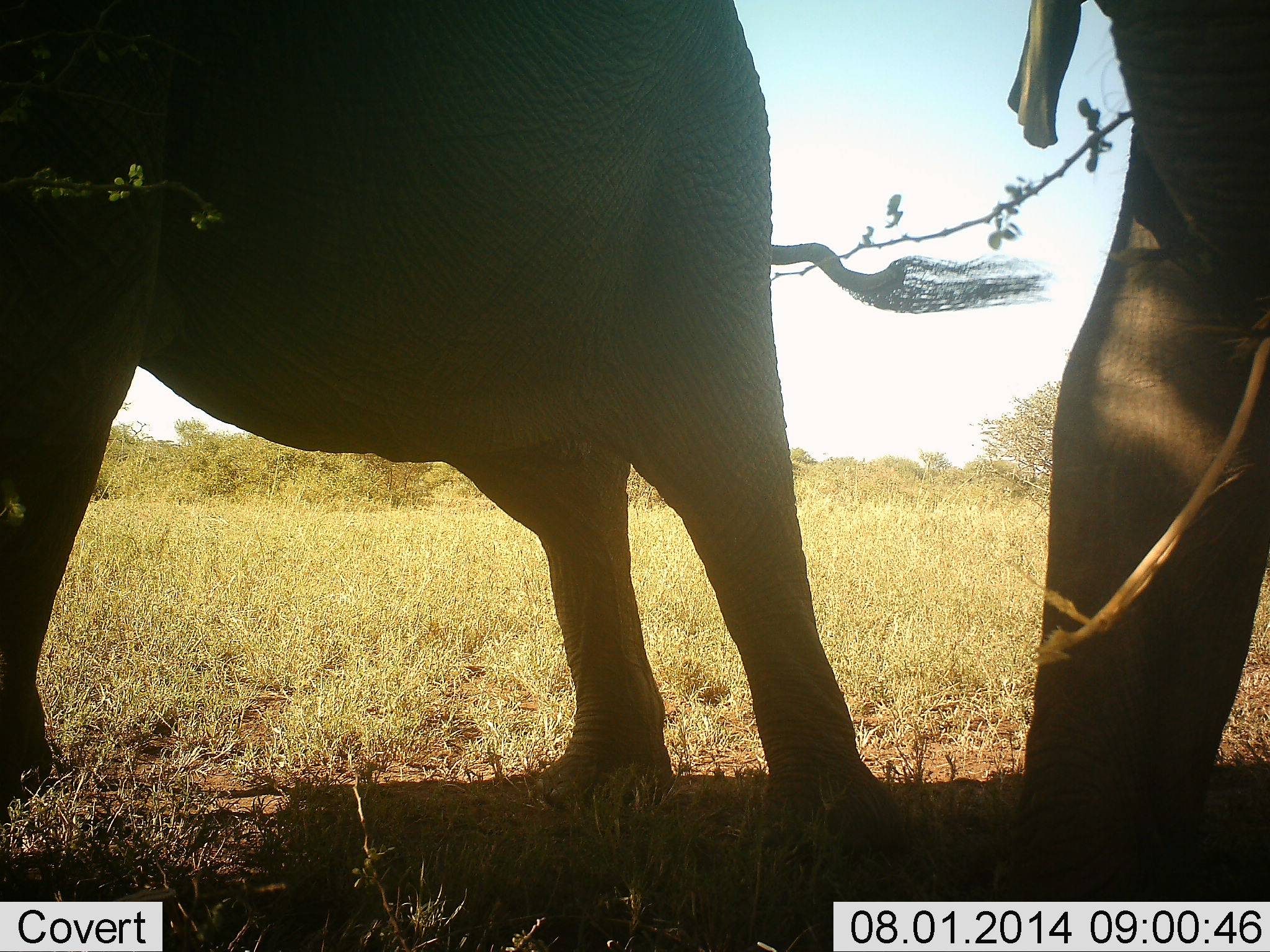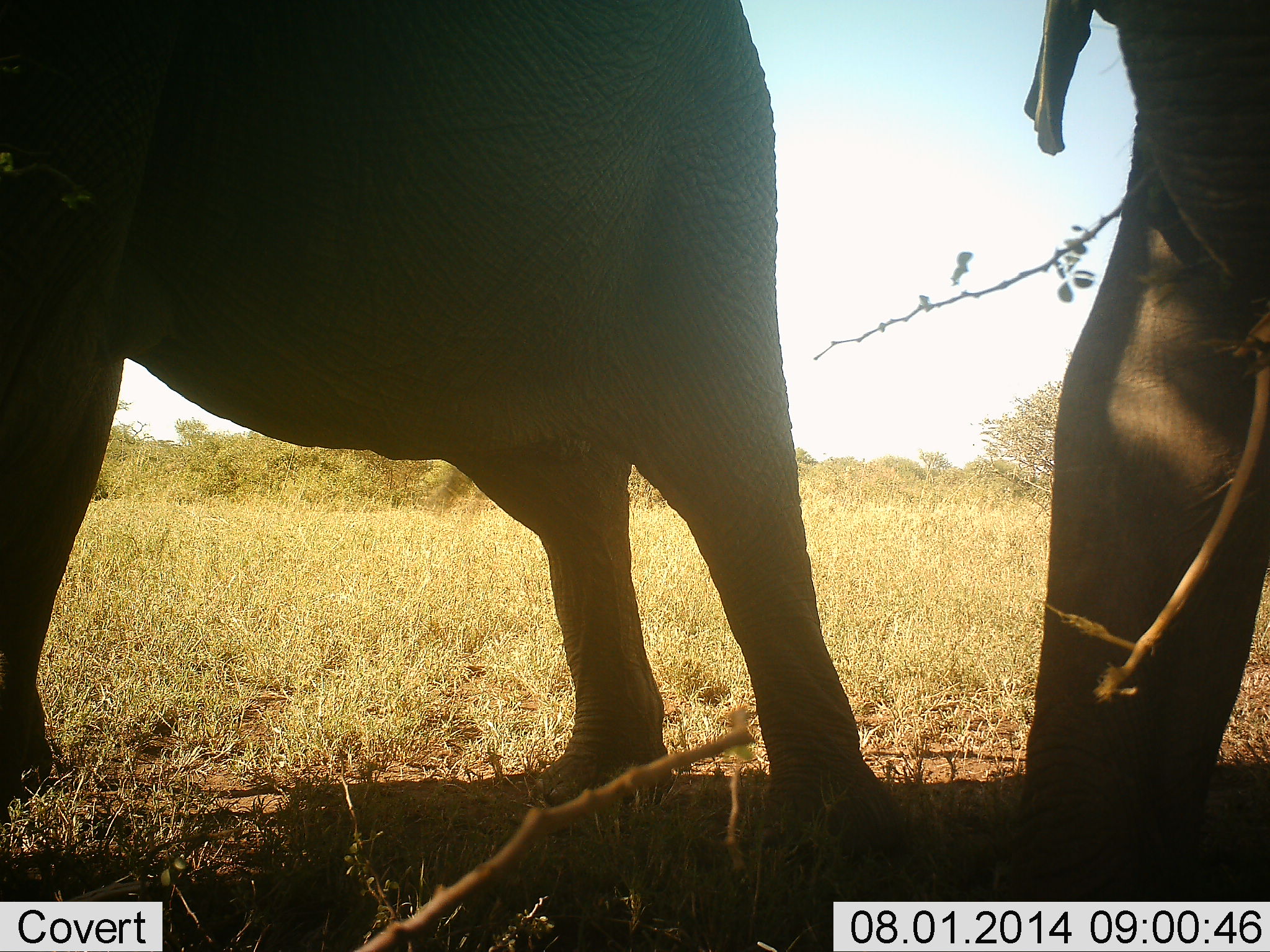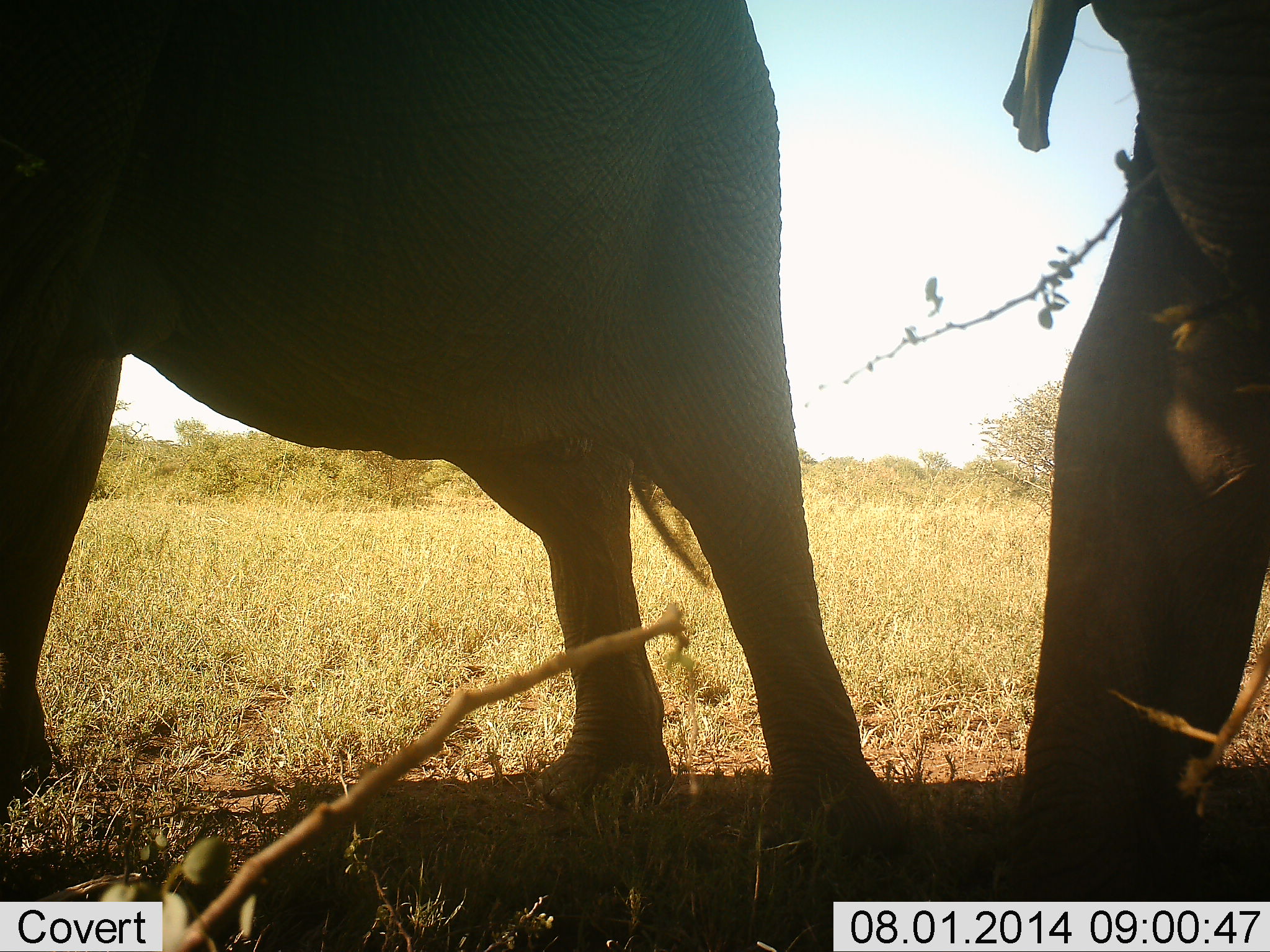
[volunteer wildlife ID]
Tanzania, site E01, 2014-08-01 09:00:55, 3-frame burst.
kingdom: Animalia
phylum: Chordata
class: Mammalia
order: Proboscidea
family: Elephantidae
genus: Loxodonta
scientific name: Loxodonta africana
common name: african bush elephant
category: elephant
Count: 2.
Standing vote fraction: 70%.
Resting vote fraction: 0%.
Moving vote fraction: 10%.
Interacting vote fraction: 0%.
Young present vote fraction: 20%.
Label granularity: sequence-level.